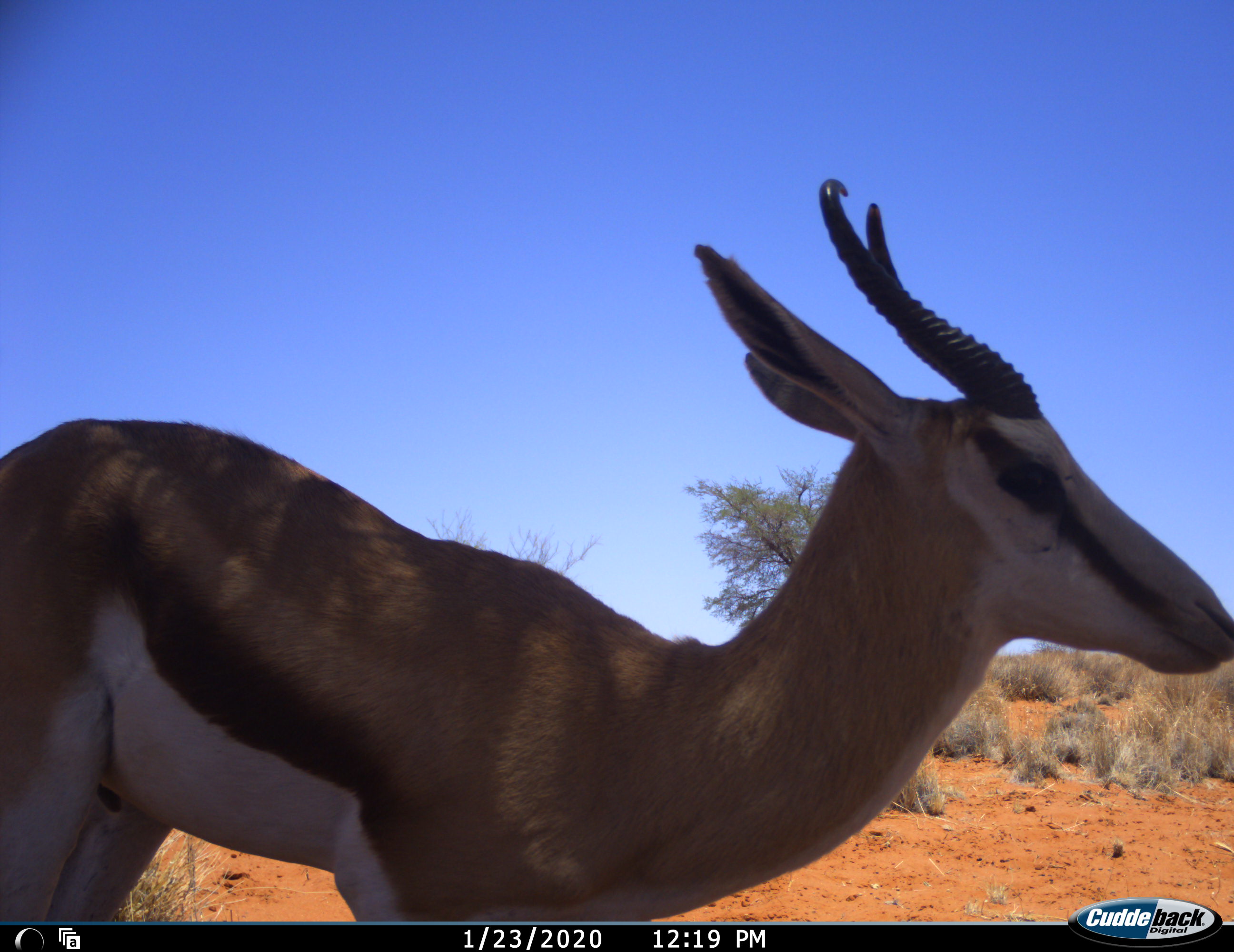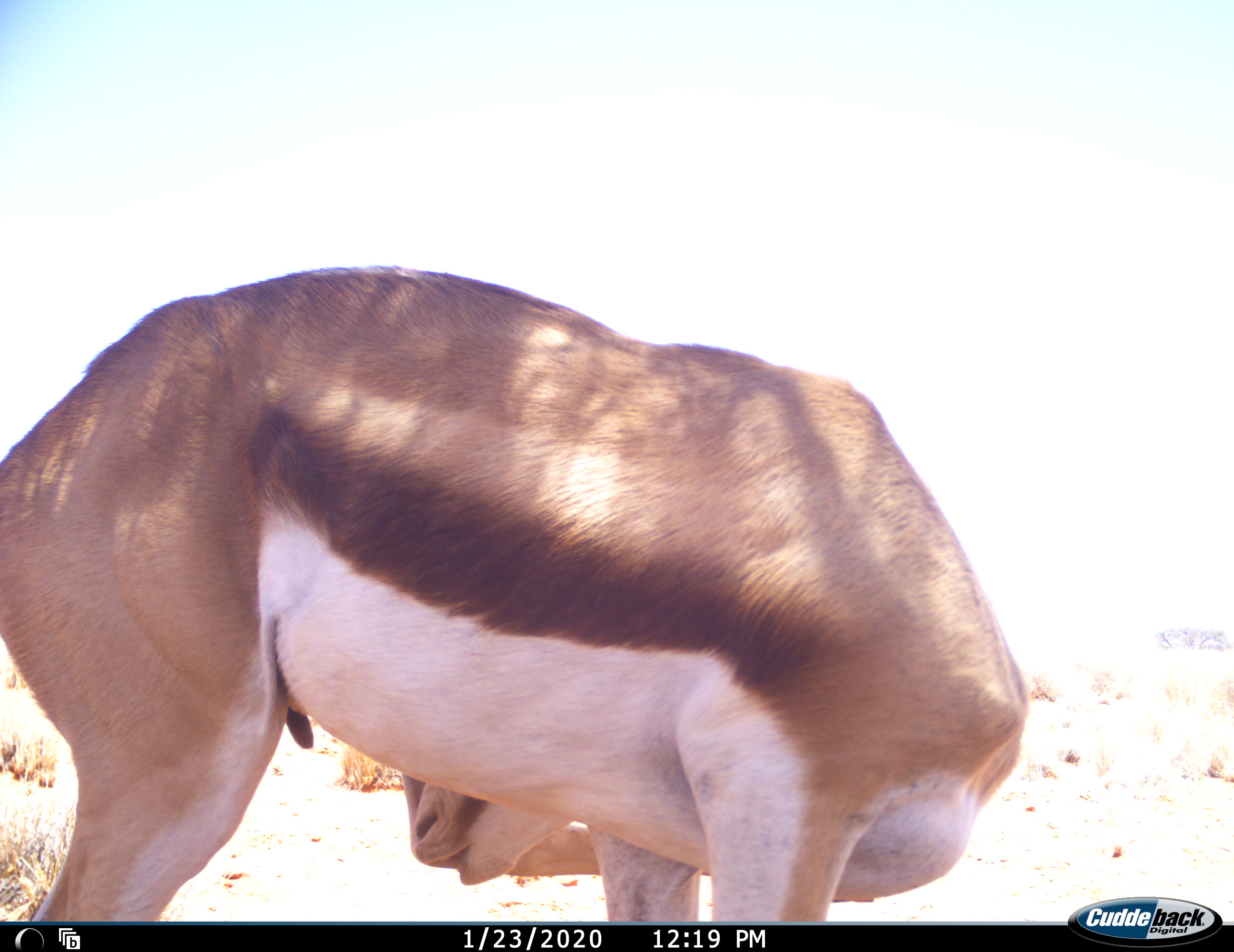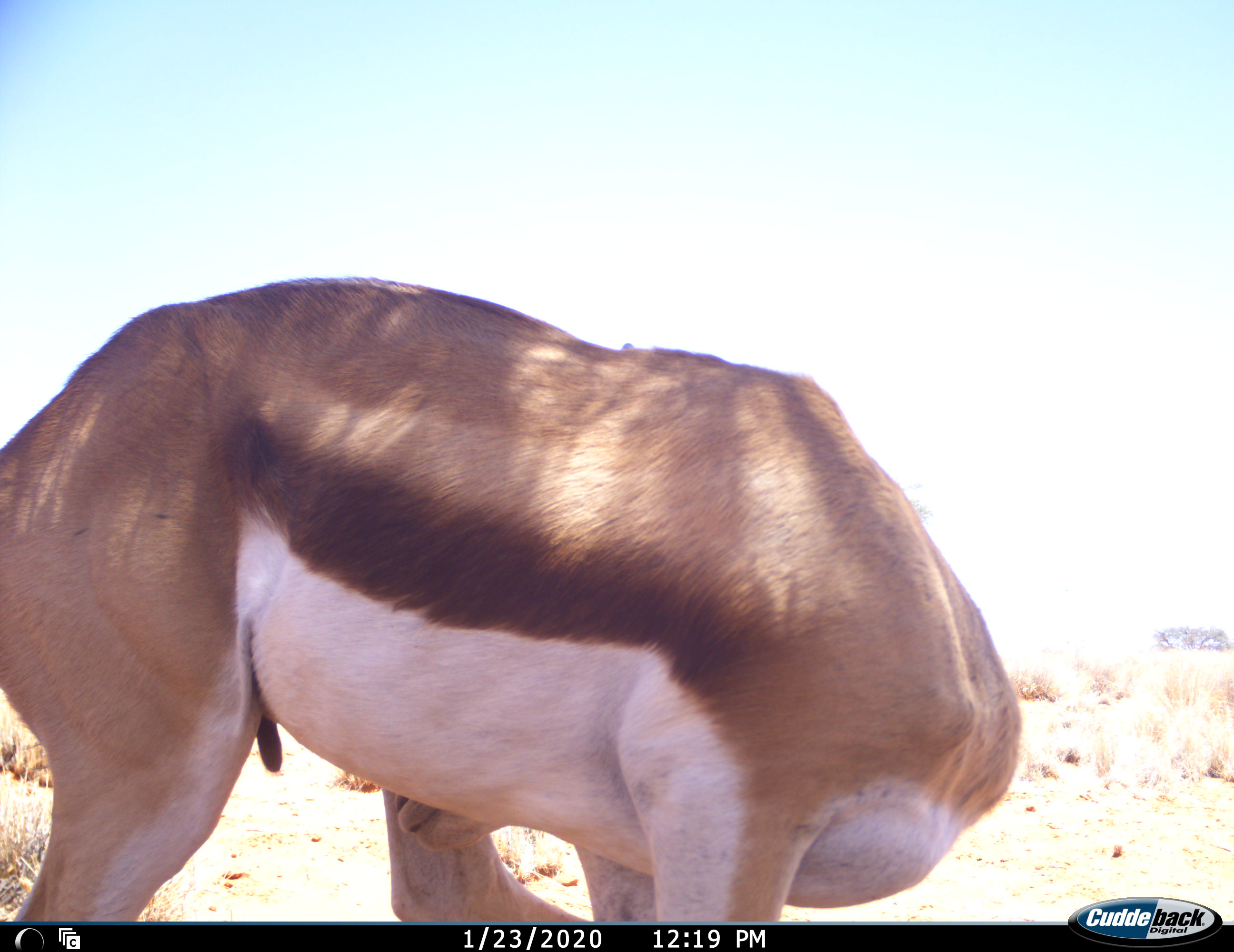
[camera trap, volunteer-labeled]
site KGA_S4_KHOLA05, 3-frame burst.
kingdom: Animalia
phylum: Chordata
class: Mammalia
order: Artiodactyla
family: Bovidae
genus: Antidorcas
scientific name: Antidorcas marsupialis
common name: springbok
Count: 1.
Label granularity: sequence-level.